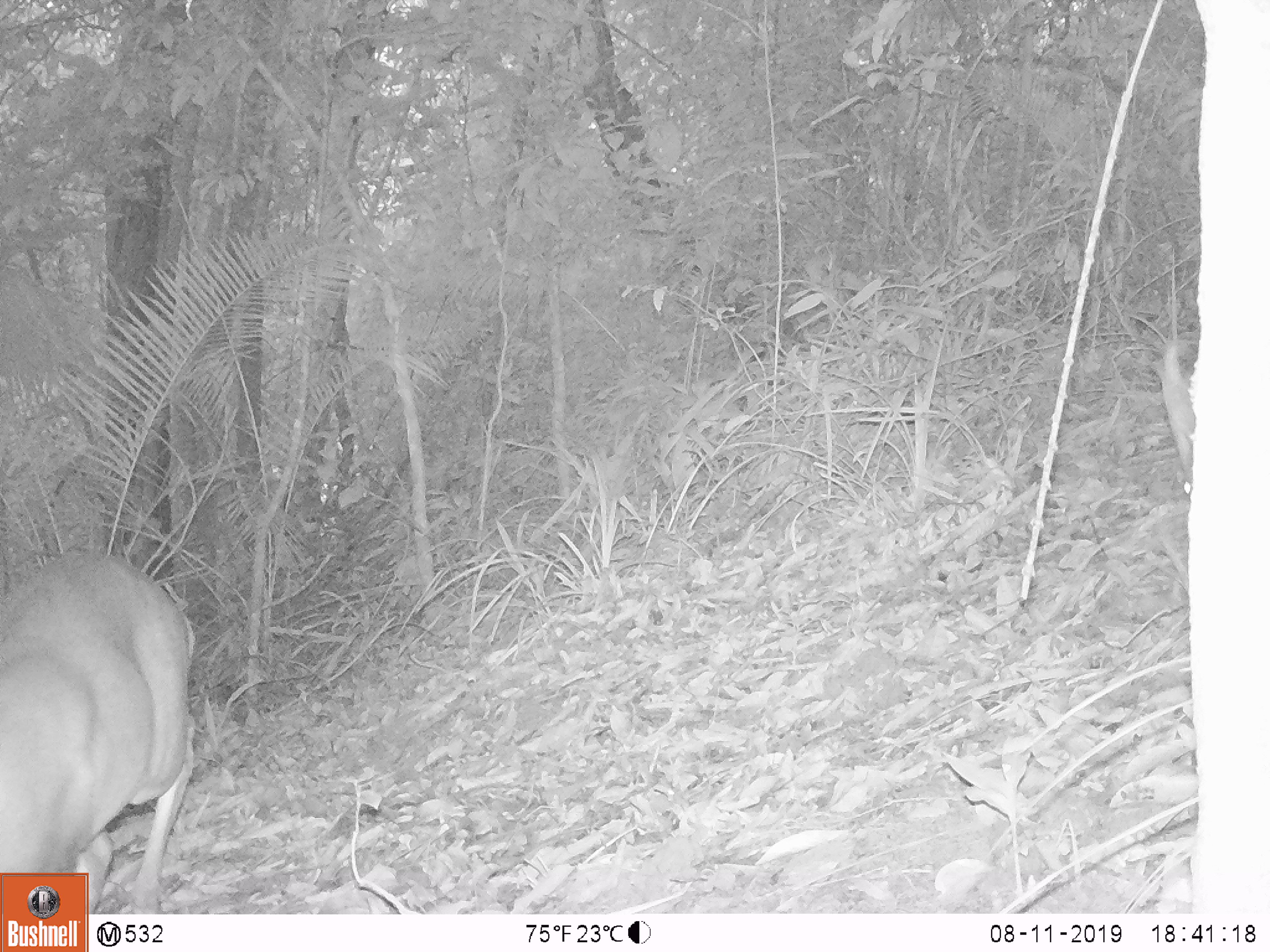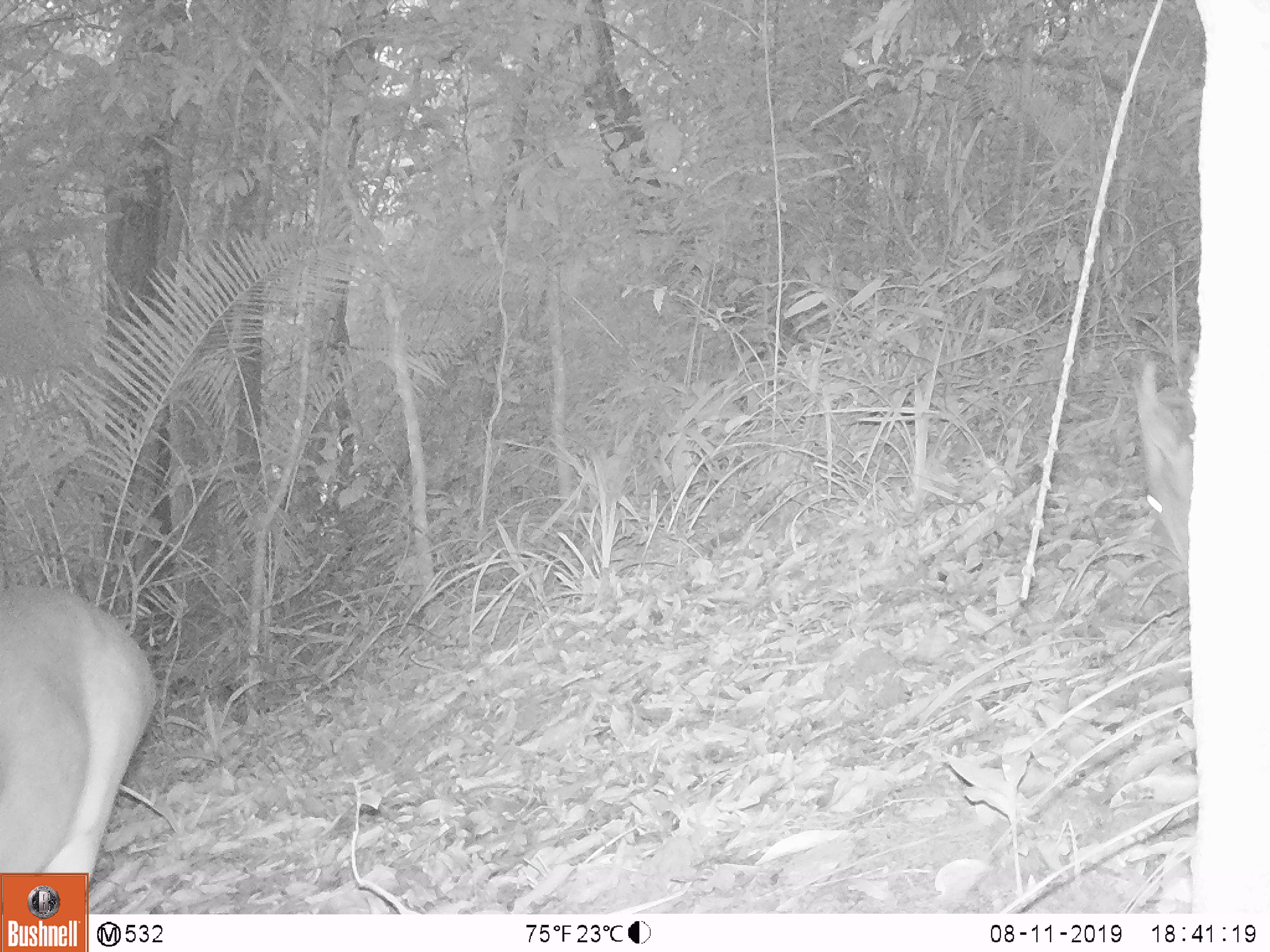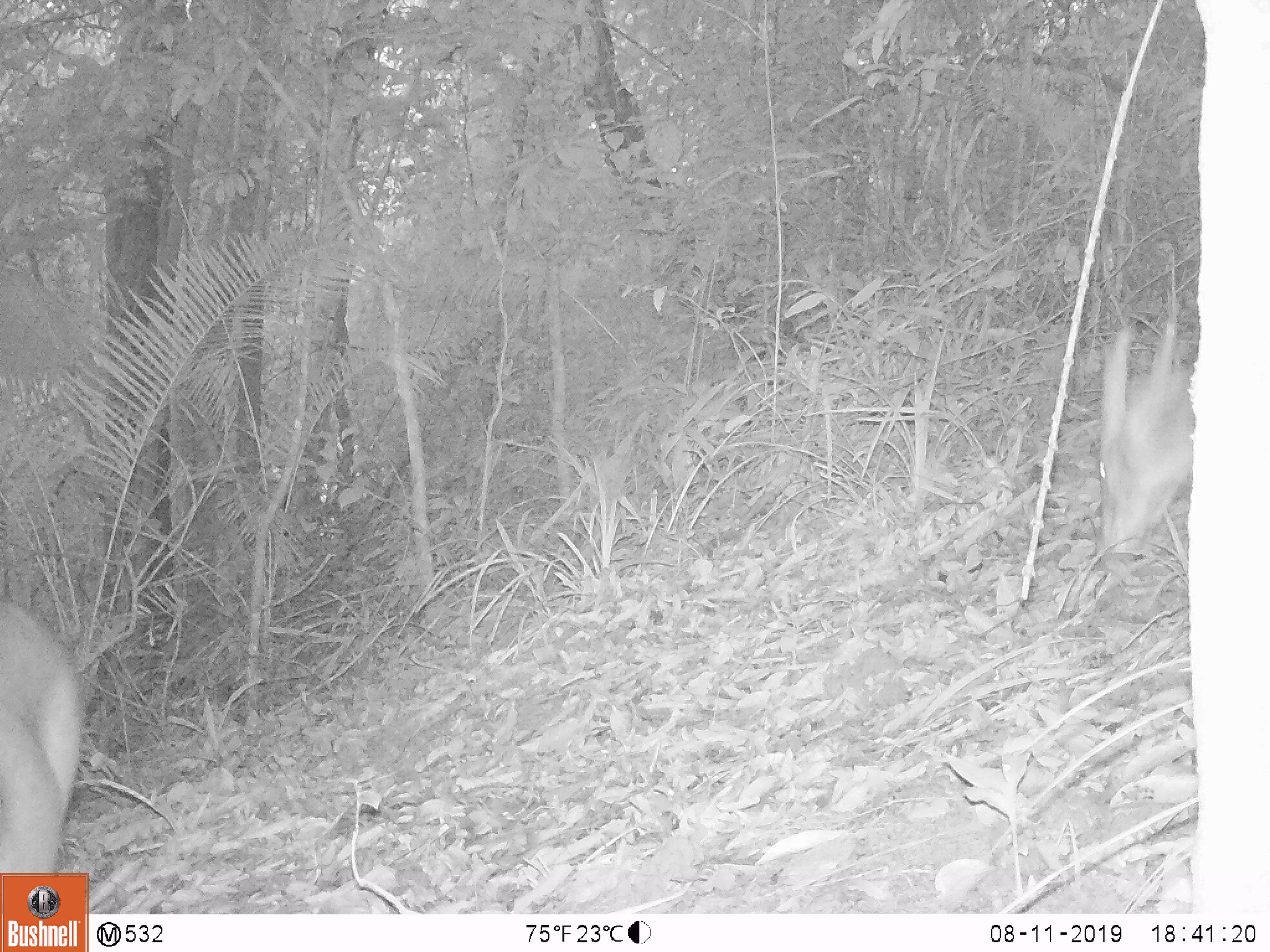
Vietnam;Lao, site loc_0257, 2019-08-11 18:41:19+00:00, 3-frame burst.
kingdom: Animalia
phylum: Chordata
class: Mammalia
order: Artiodactyla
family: Cervidae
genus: Muntiacus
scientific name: Muntiacus vuquangensis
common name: large-antlered muntjac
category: large antlered muntjac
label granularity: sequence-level